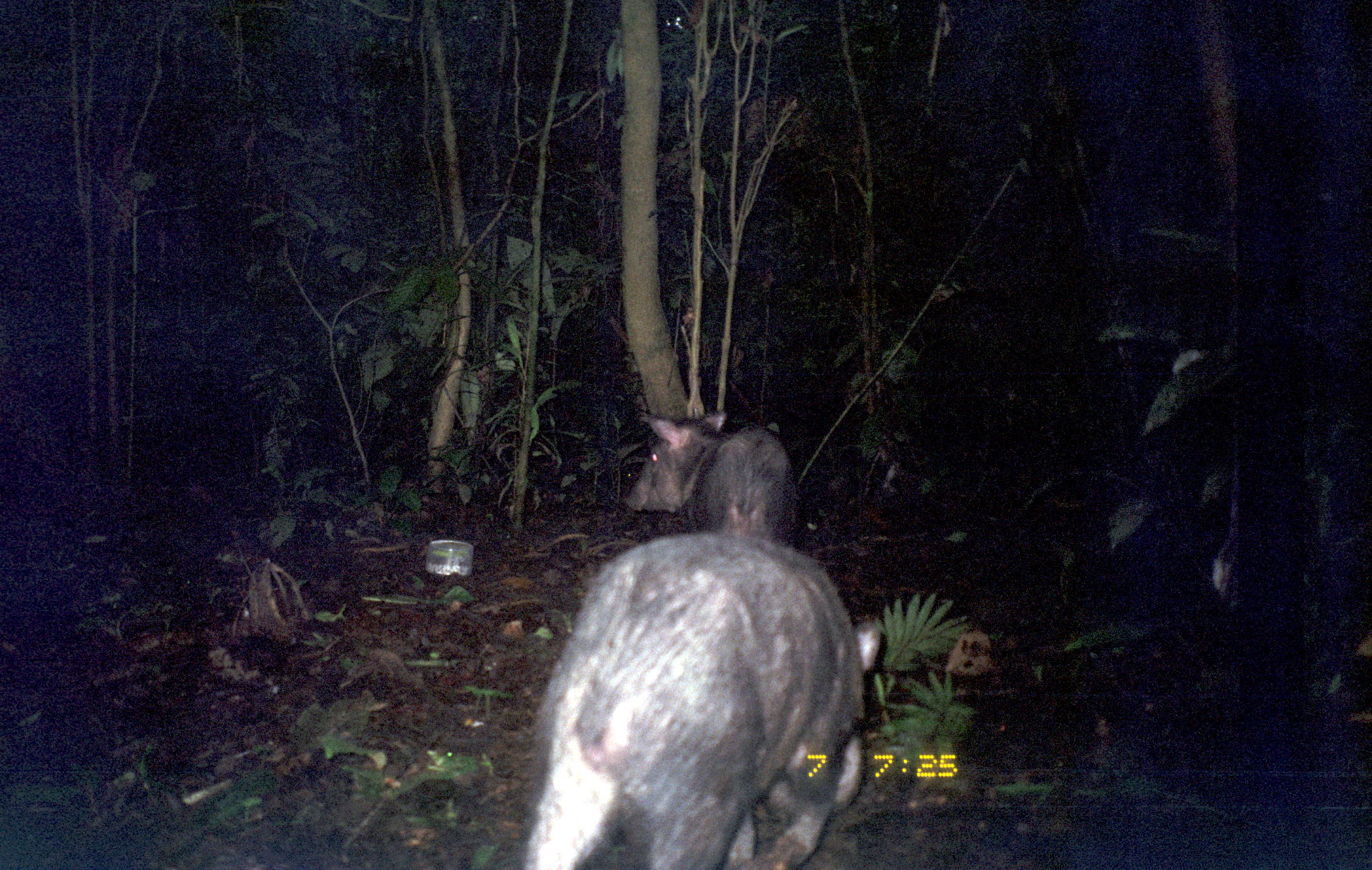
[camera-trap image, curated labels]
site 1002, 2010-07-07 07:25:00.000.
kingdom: Animalia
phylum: Chordata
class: Mammalia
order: Artiodactyla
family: Tayassuidae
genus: Pecari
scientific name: Pecari tajacu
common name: collared peccary